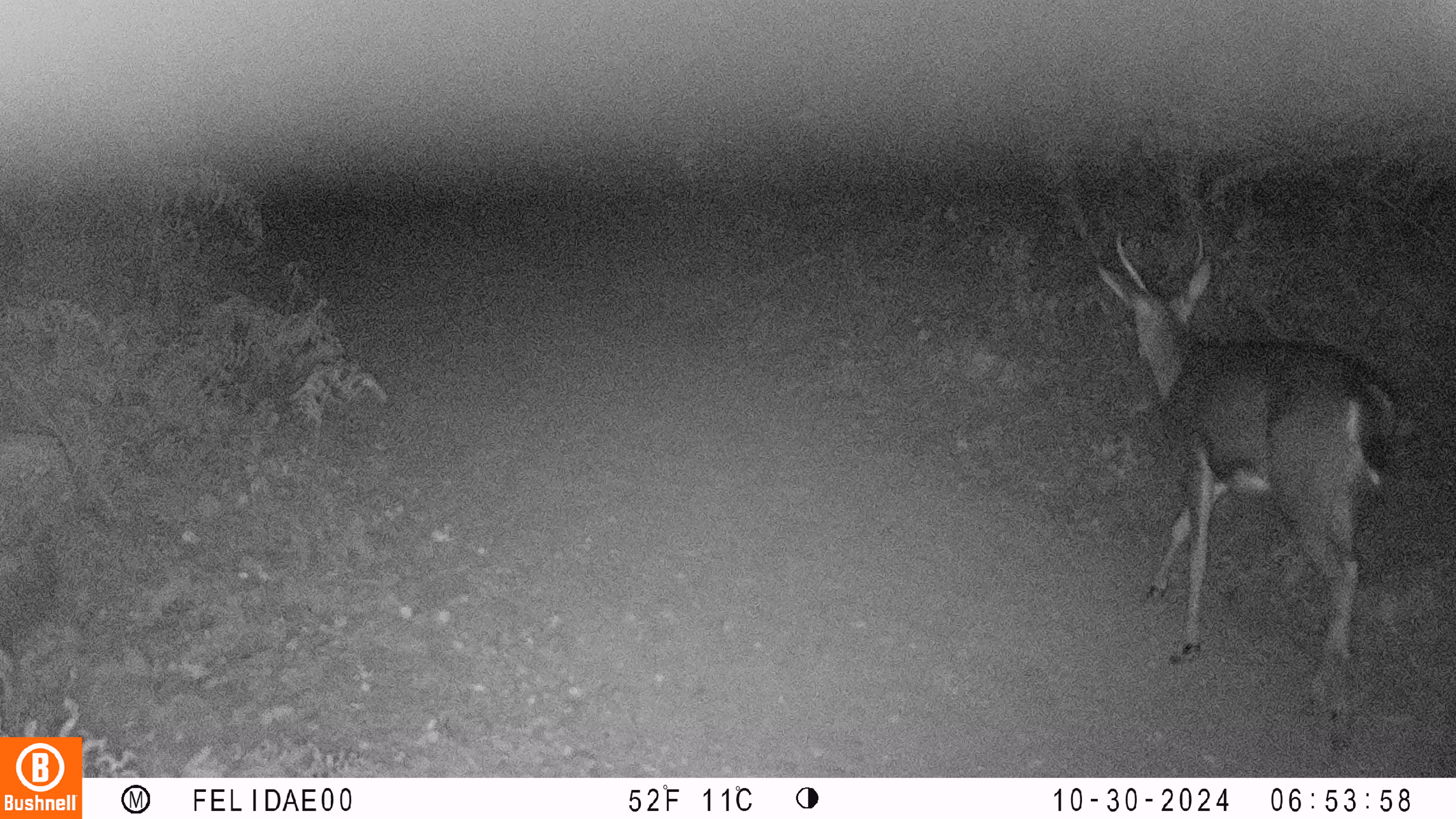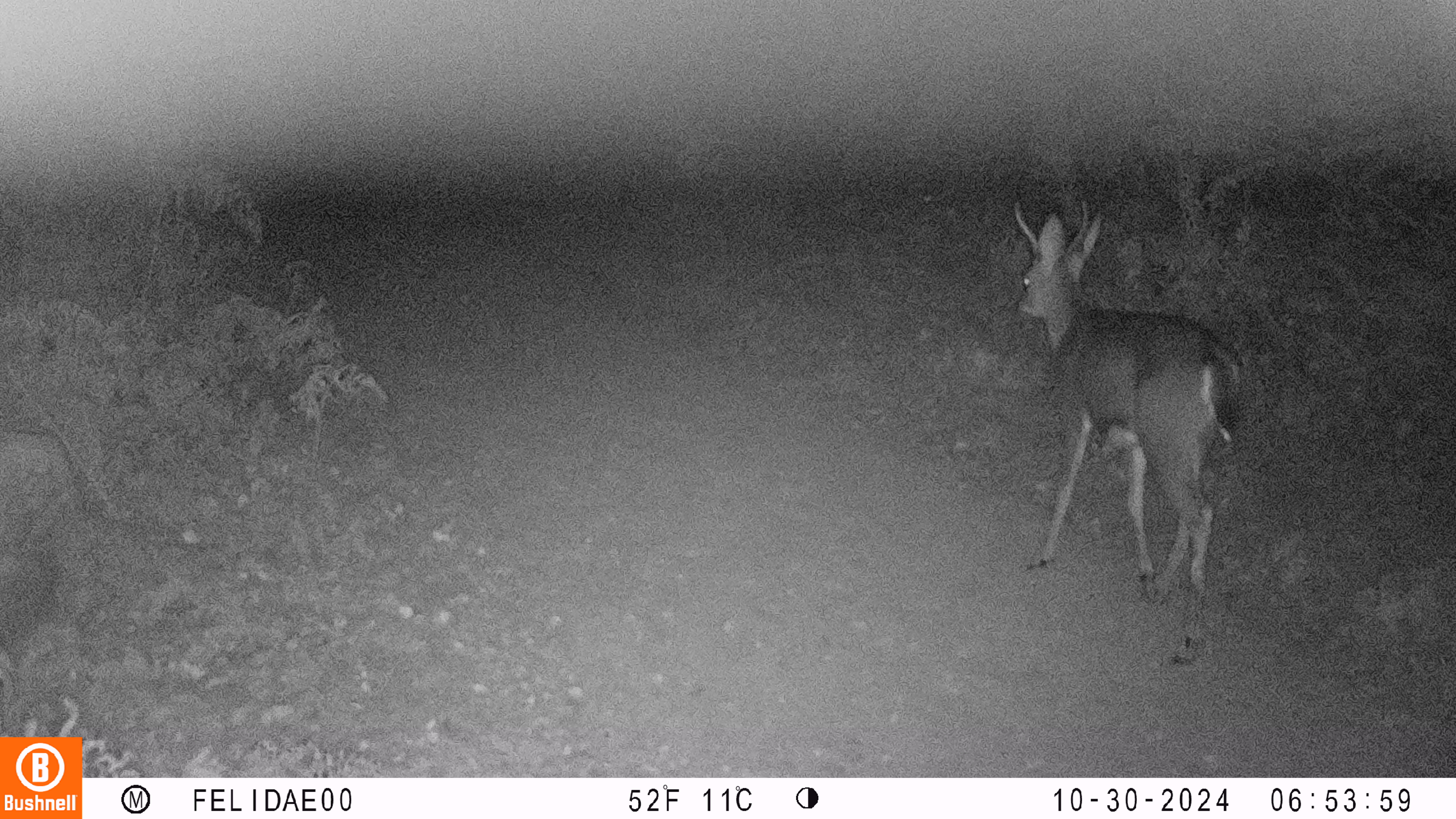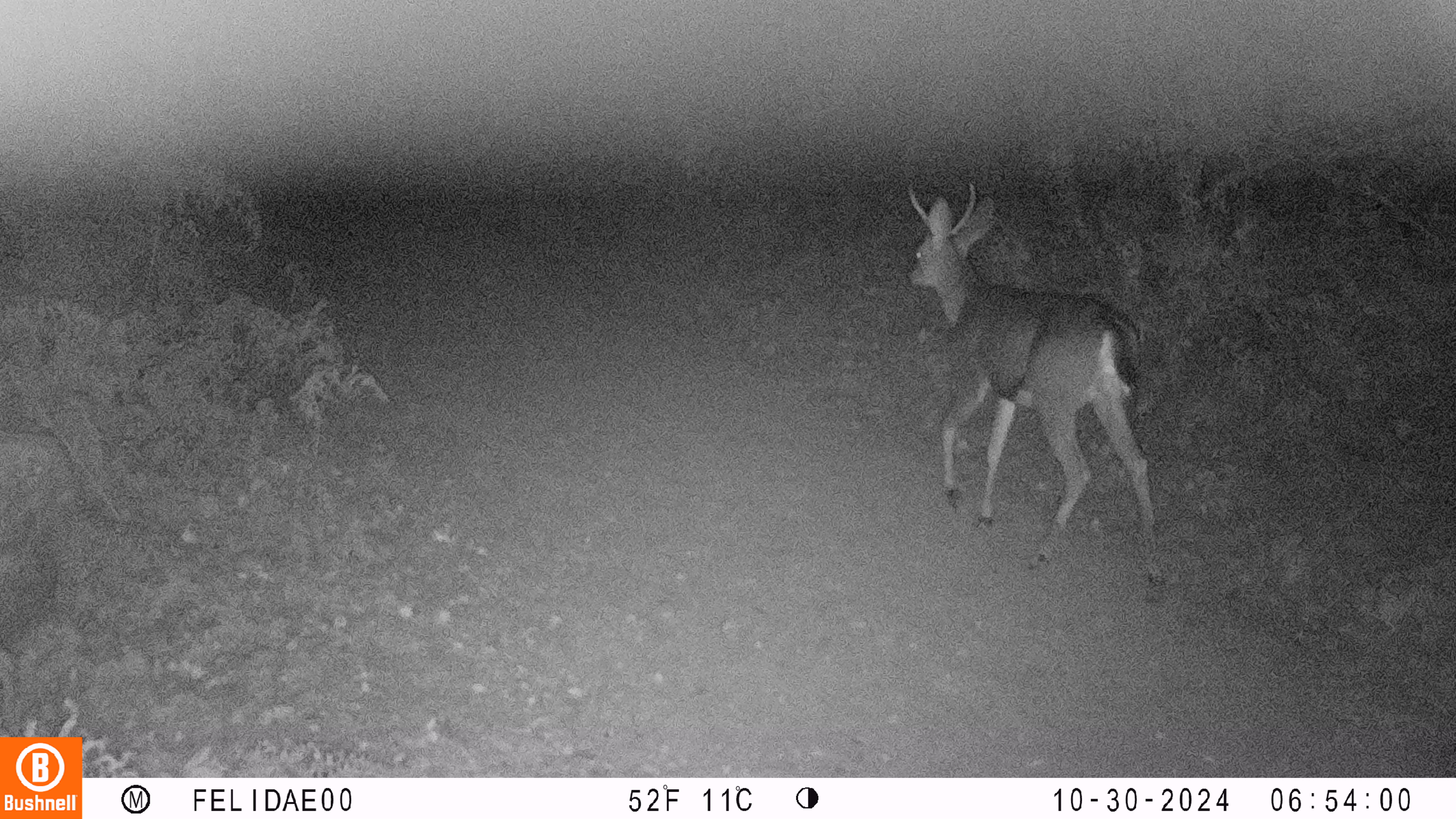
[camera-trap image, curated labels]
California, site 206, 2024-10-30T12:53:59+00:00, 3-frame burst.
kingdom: Animalia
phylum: Chordata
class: Mammalia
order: Artiodactyla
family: Cervidae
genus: Odocoileus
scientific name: Odocoileus hemionus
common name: mule deer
Mule deer (Odocoileus hemionus).